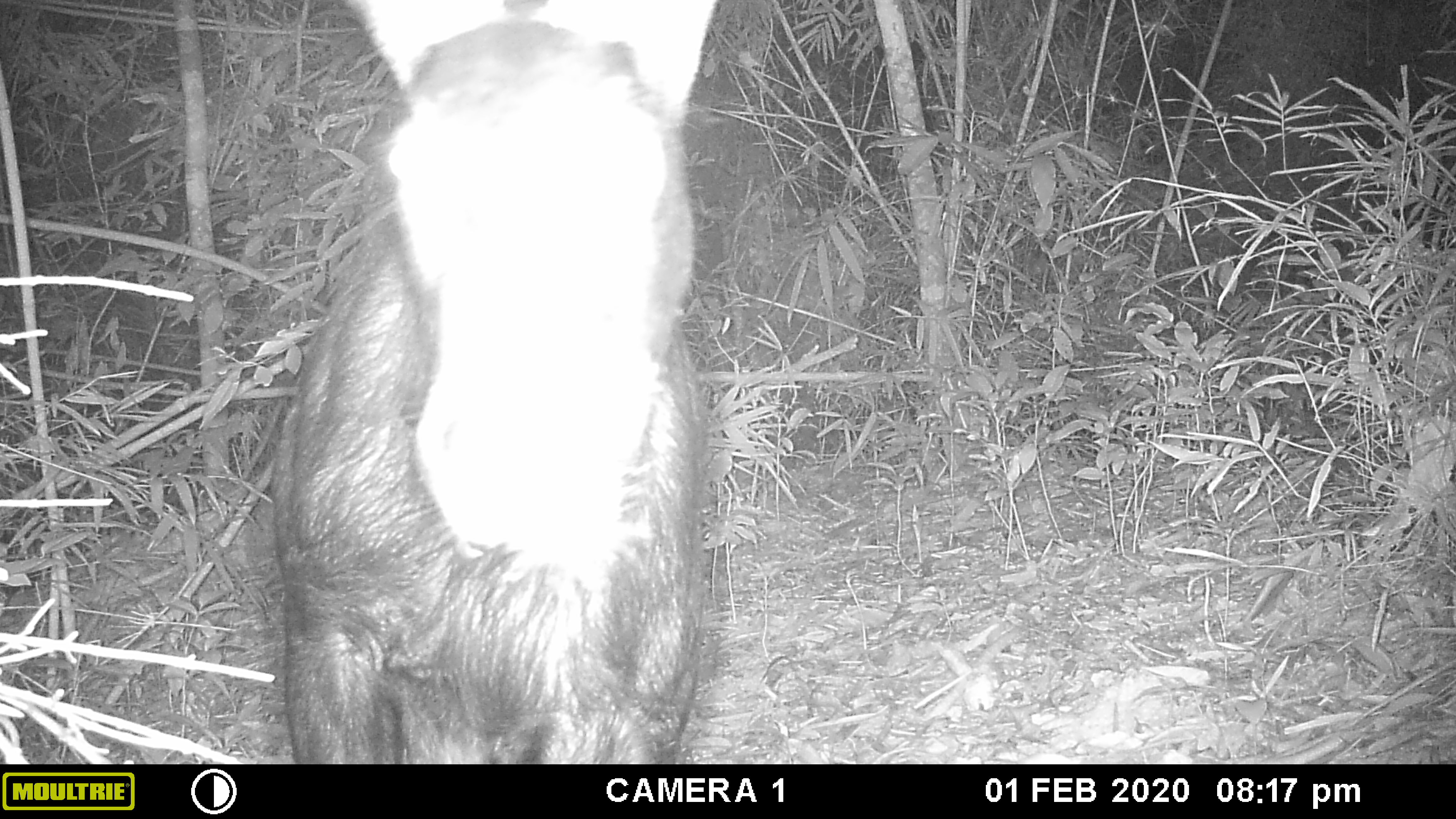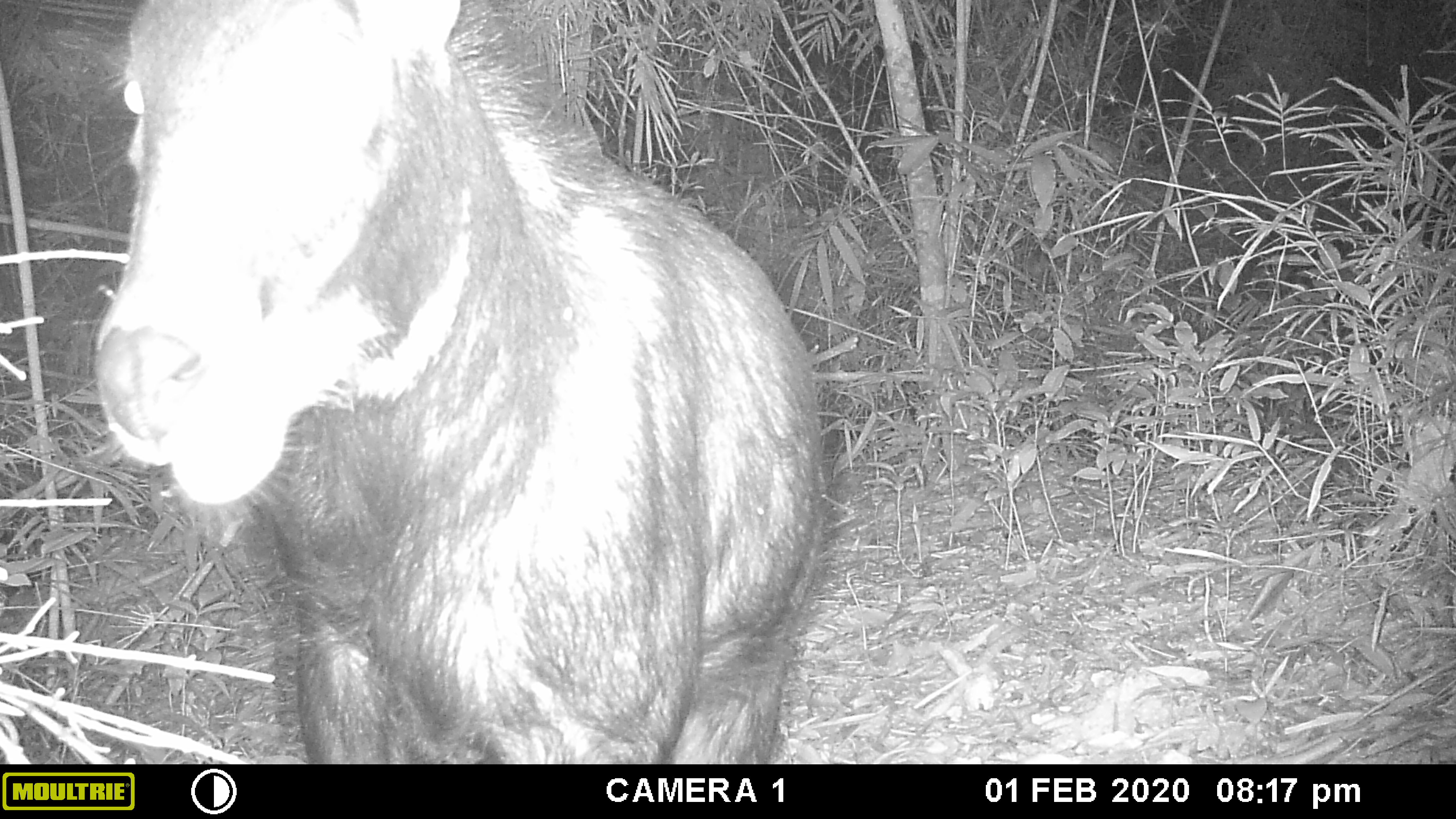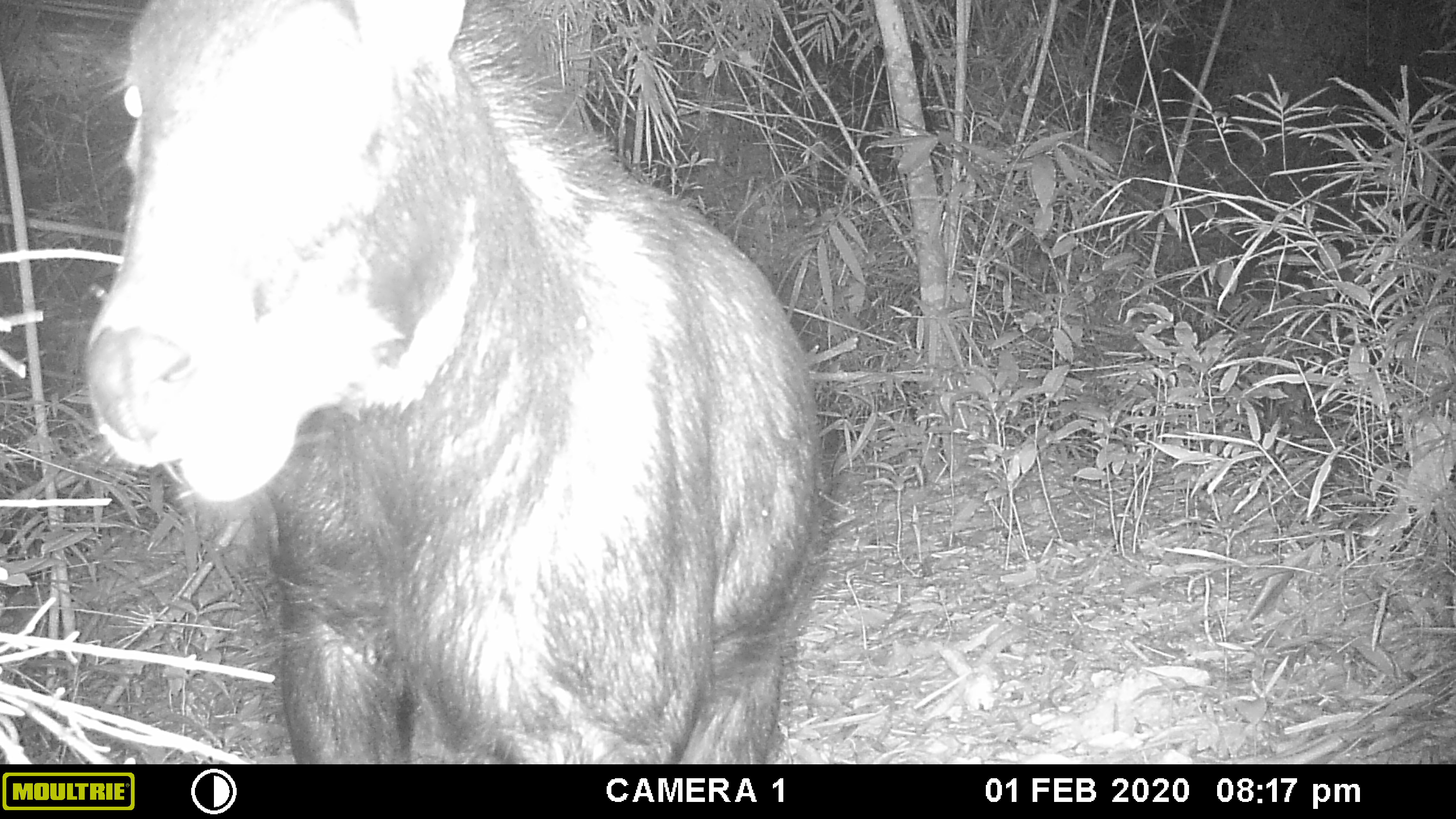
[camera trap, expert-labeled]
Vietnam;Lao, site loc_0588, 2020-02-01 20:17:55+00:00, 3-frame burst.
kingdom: Animalia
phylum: Chordata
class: Mammalia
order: Artiodactyla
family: Bovidae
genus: Capricornis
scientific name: Capricornis sumatraensis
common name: chinese serow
Chinese serow (Capricornis sumatraensis). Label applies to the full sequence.